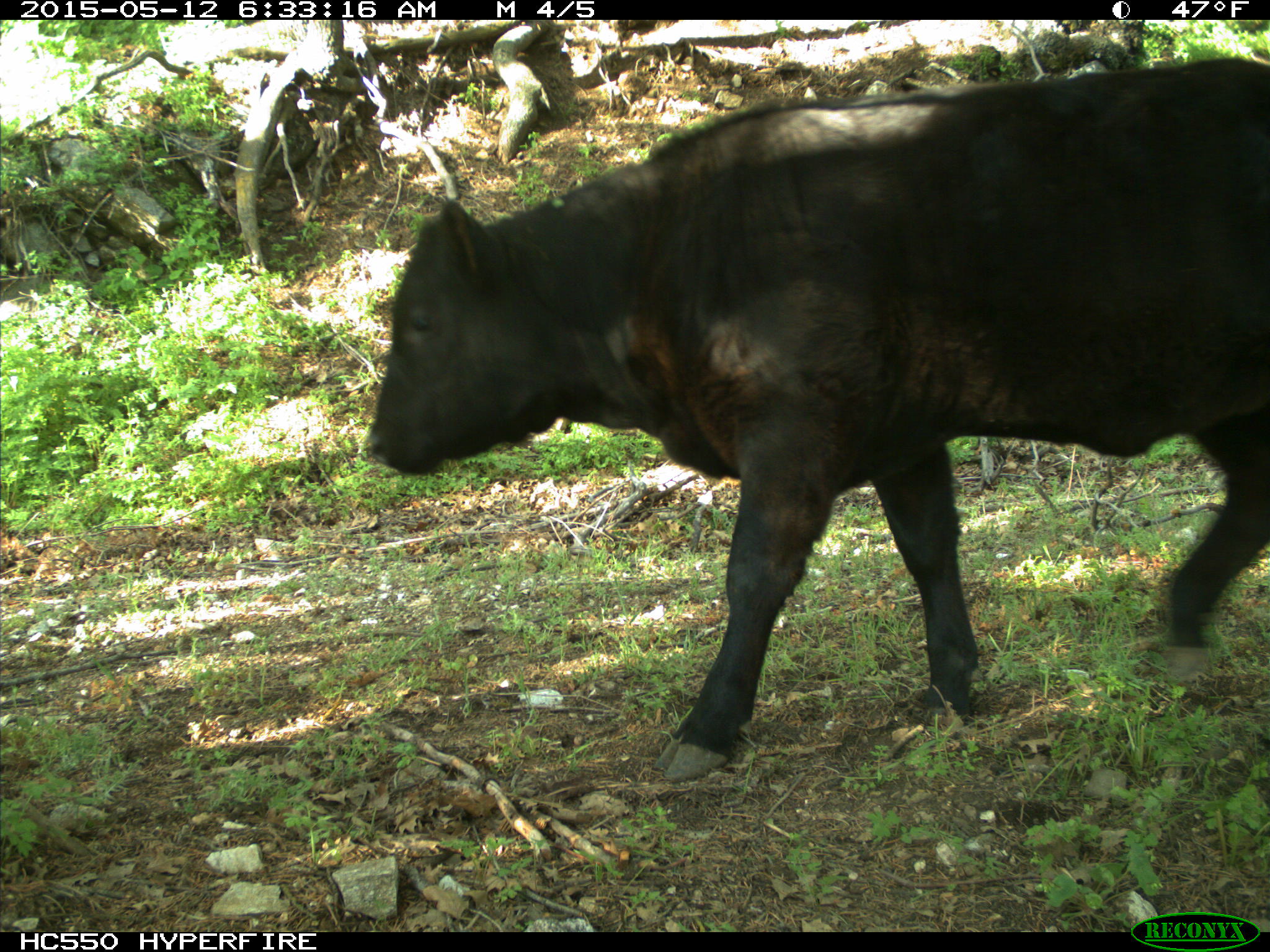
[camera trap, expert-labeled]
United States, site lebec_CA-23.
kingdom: Animalia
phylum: Chordata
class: Mammalia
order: Artiodactyla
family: Bovidae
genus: Bos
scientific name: Bos taurus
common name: domestic cow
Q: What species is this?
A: Bos taurus (domestic cow).